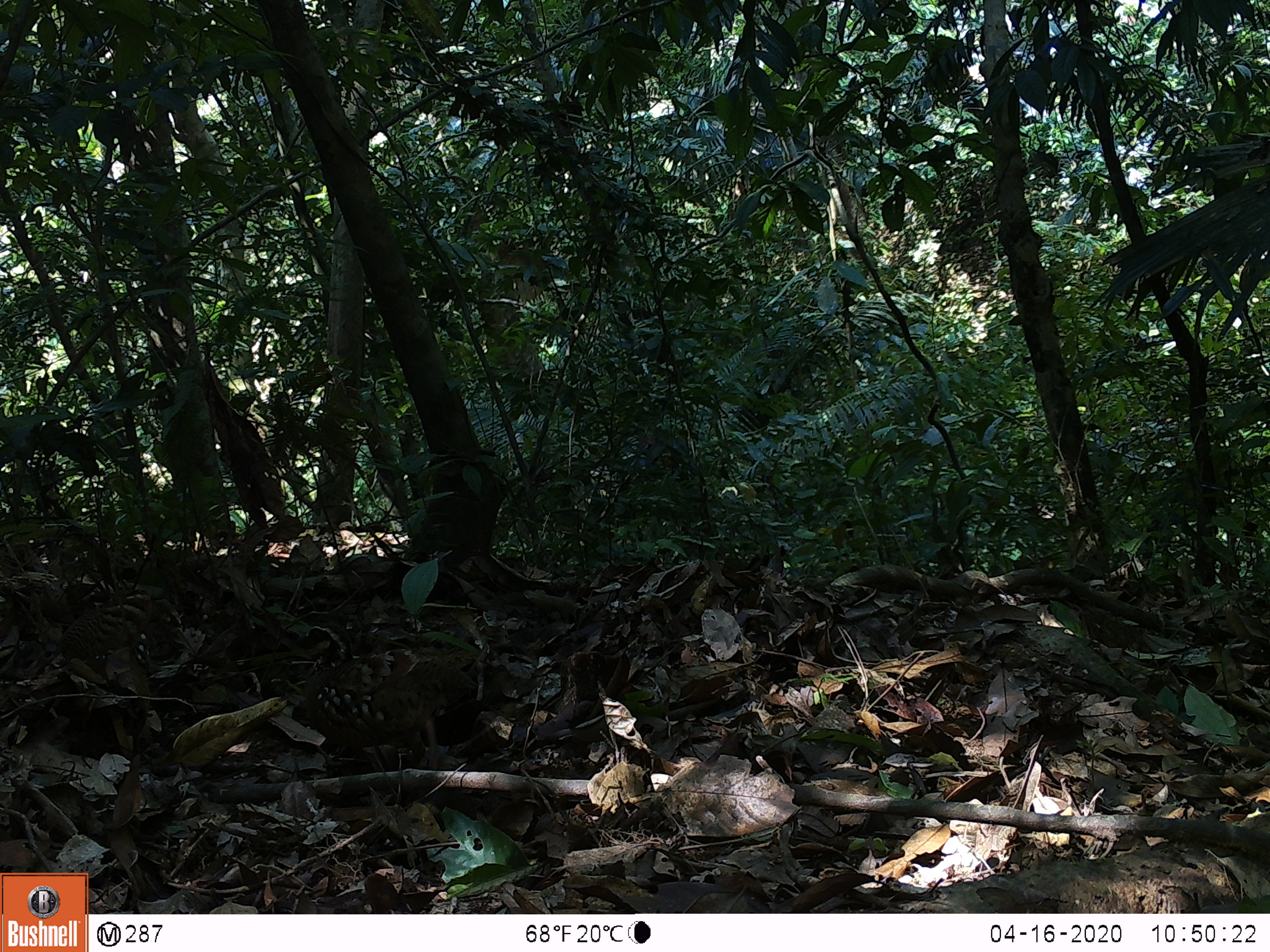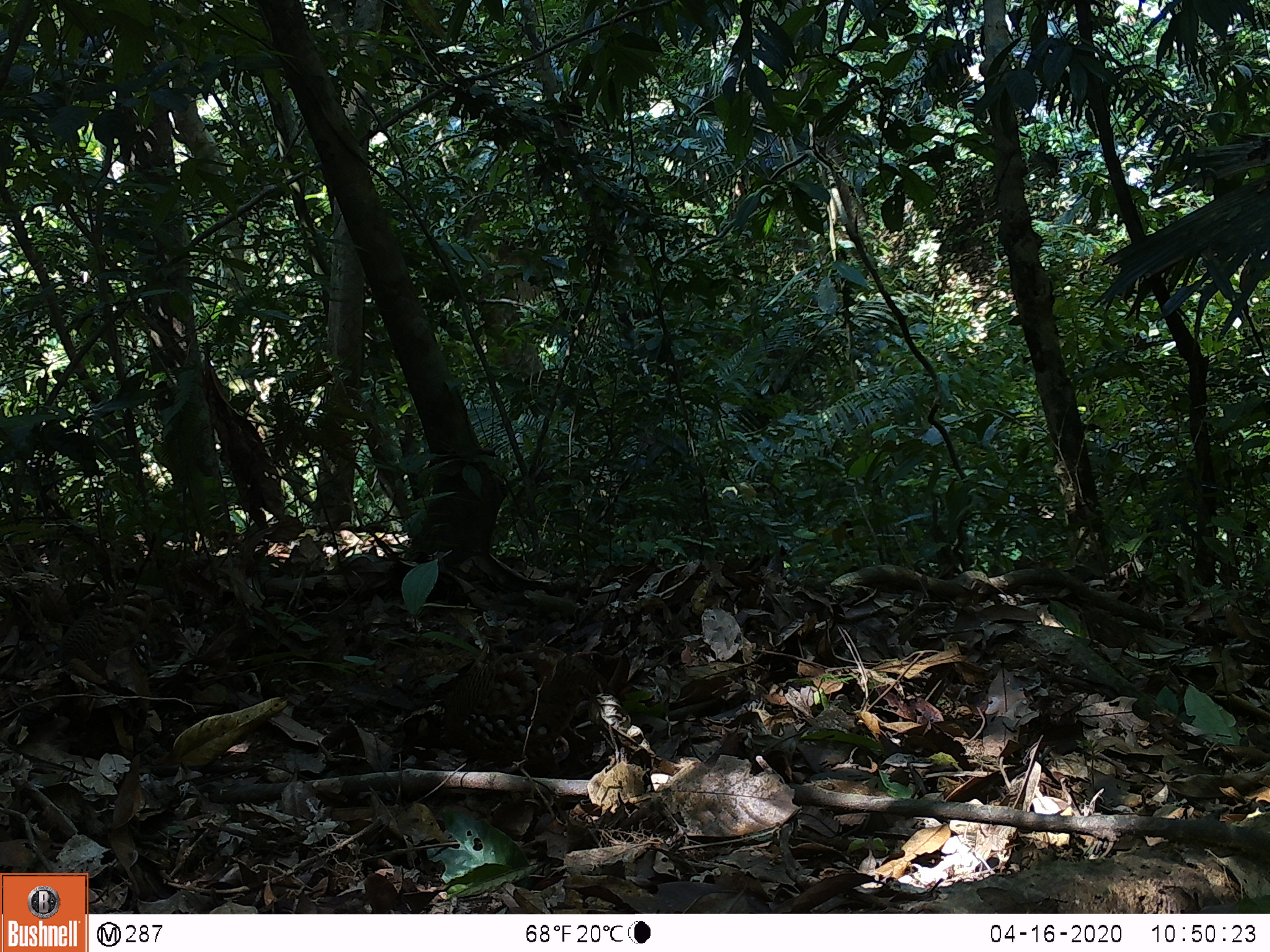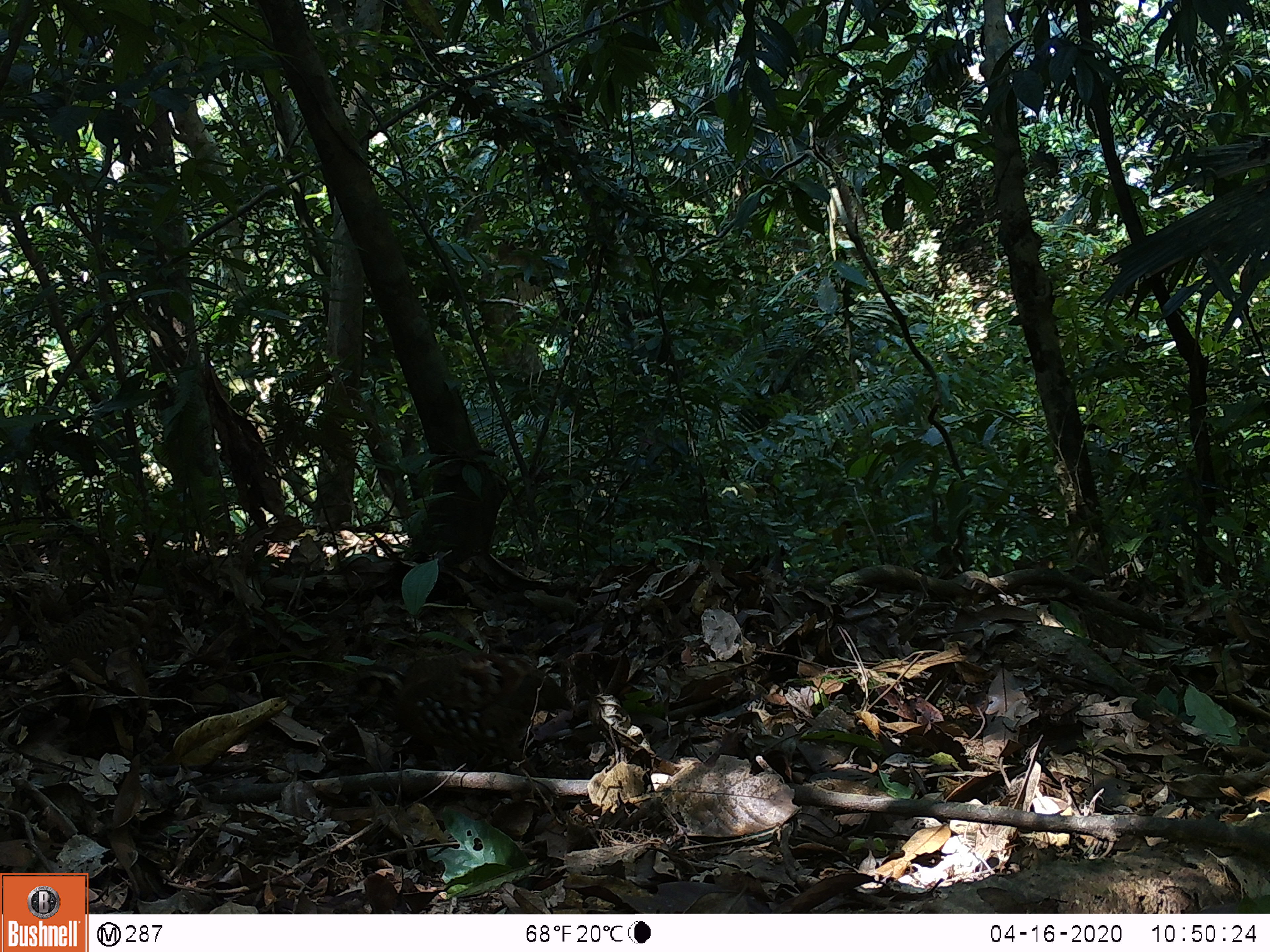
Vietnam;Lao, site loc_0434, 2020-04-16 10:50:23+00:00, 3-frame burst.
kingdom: Animalia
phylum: Chordata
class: Aves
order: Galliformes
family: Phasianidae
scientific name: Phasianidae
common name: partridge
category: unidentified partridge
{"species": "unidentified partridge (partridge) (Phasianidae)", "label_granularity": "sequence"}